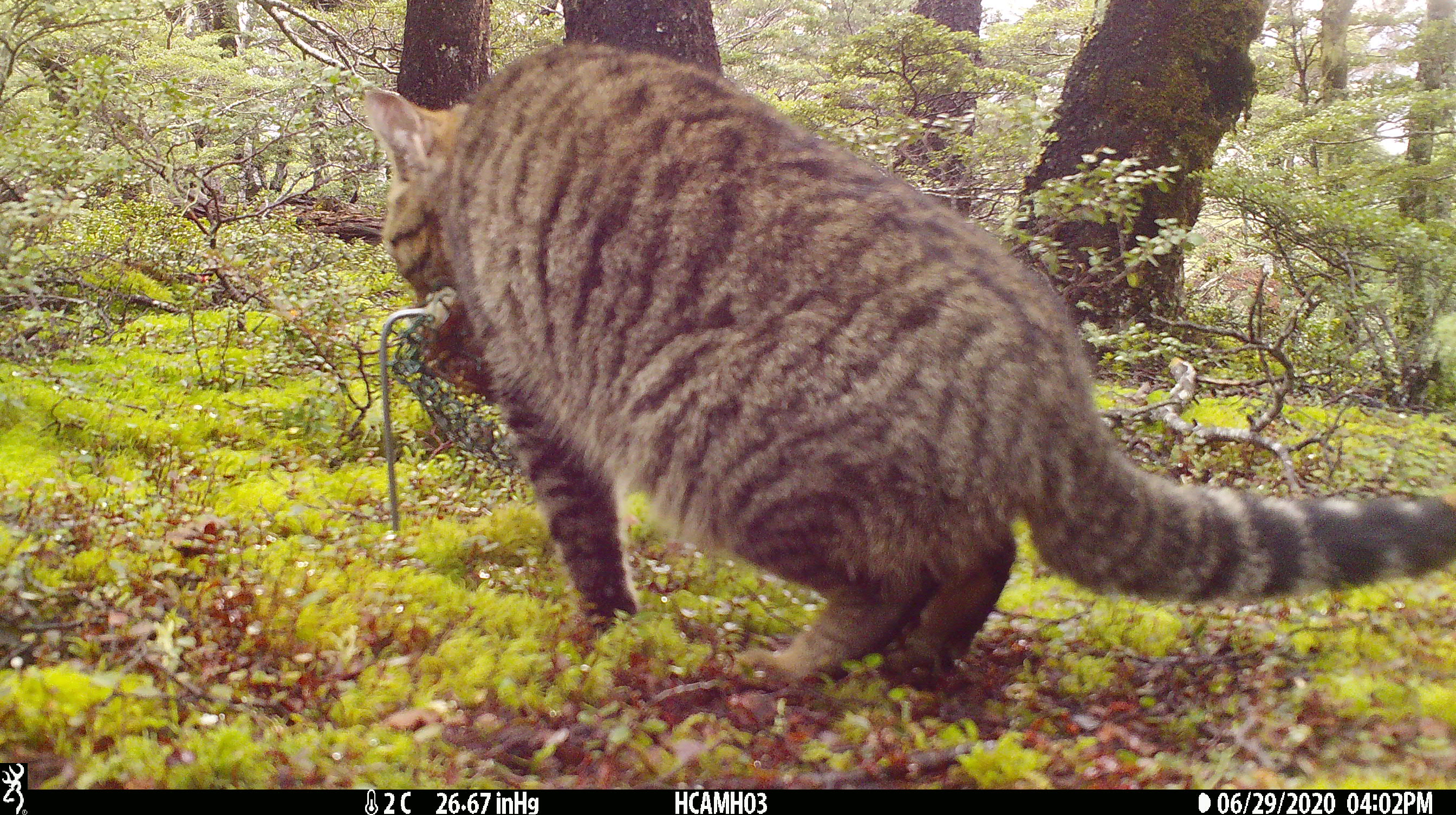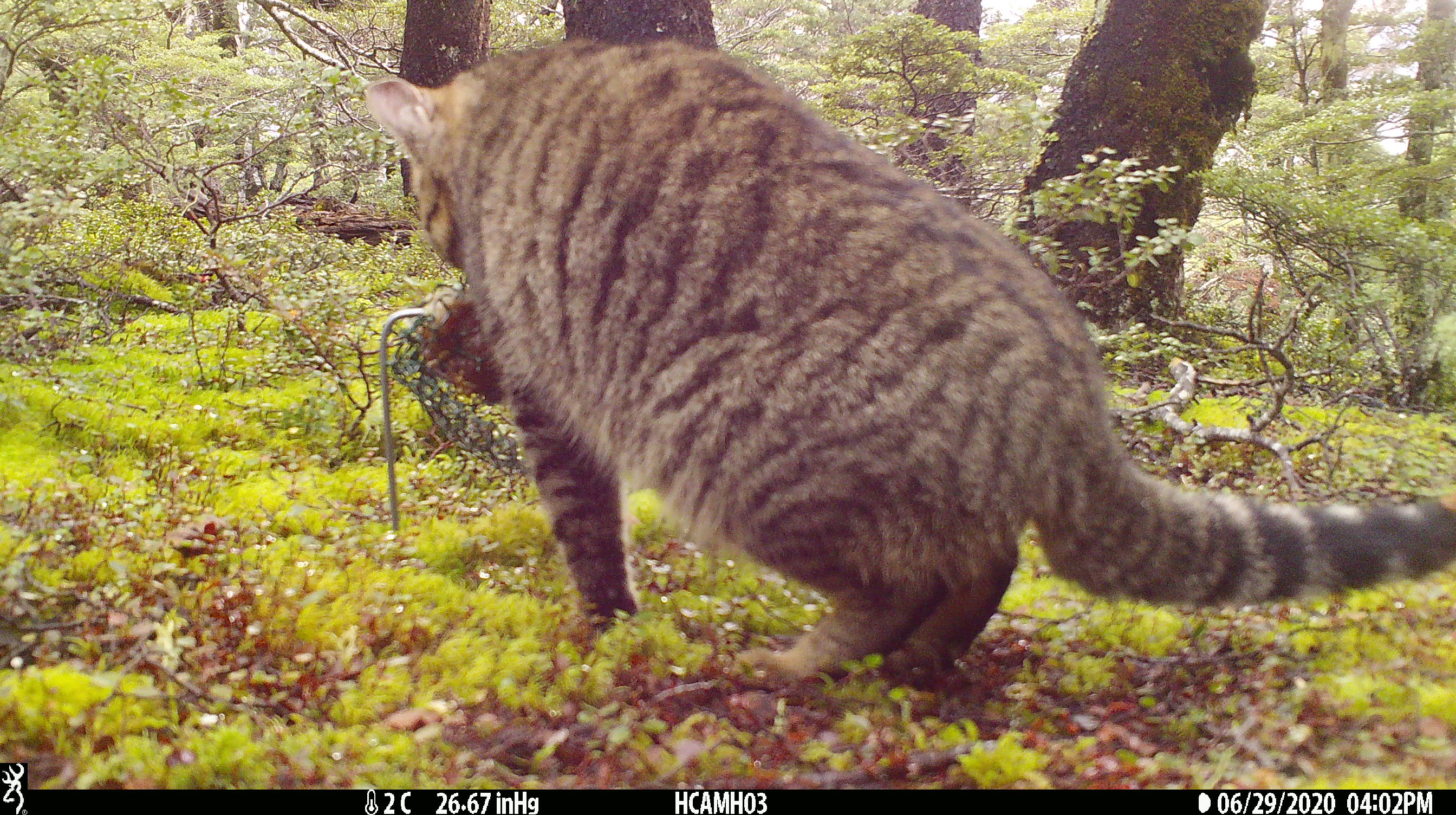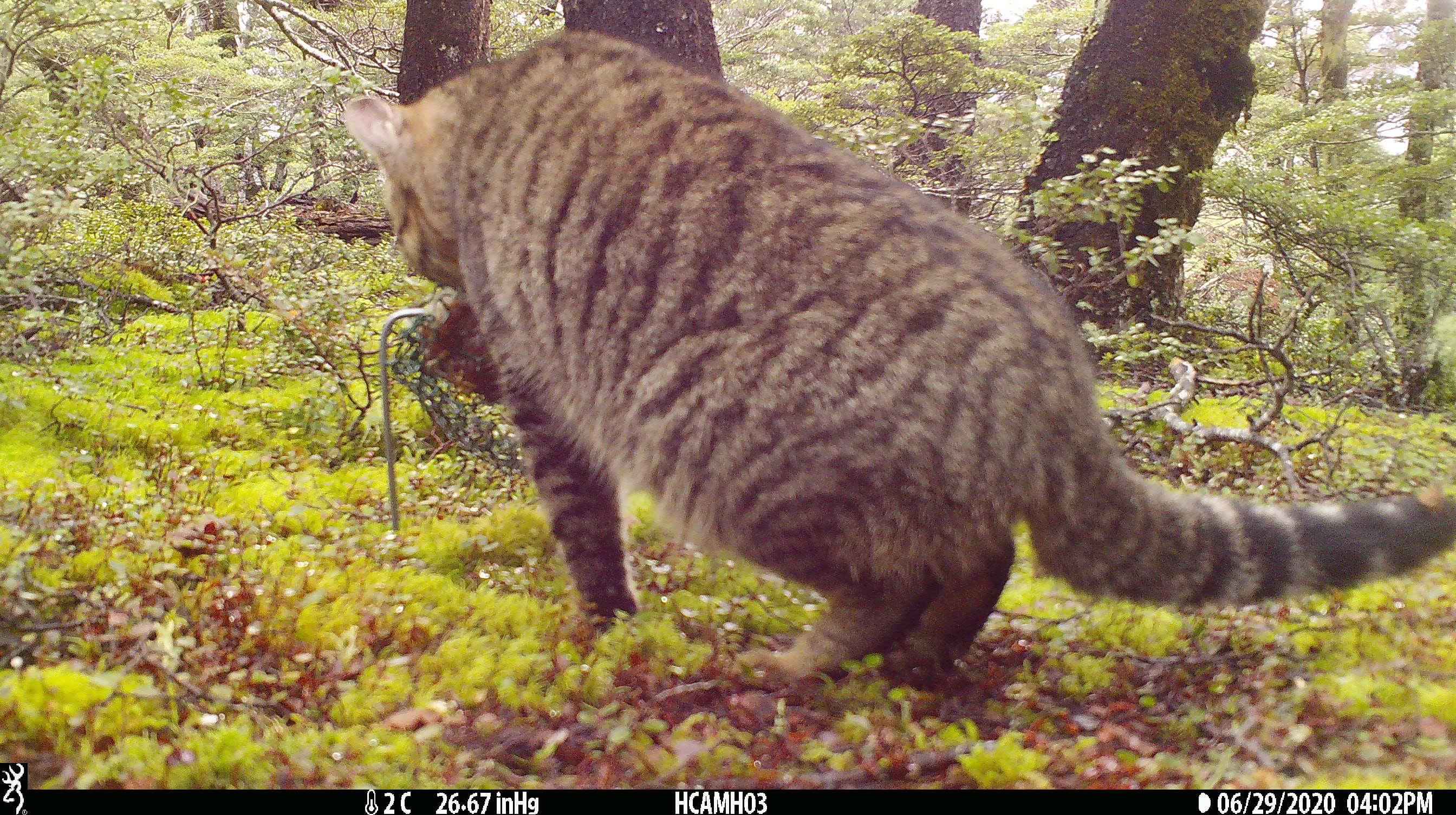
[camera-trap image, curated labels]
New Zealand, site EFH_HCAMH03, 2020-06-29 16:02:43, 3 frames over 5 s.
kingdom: Animalia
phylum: Chordata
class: Mammalia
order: Carnivora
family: Felidae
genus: Felis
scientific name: Felis catus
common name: domestic cat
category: cat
Cat (domestic cat) (Felis catus).